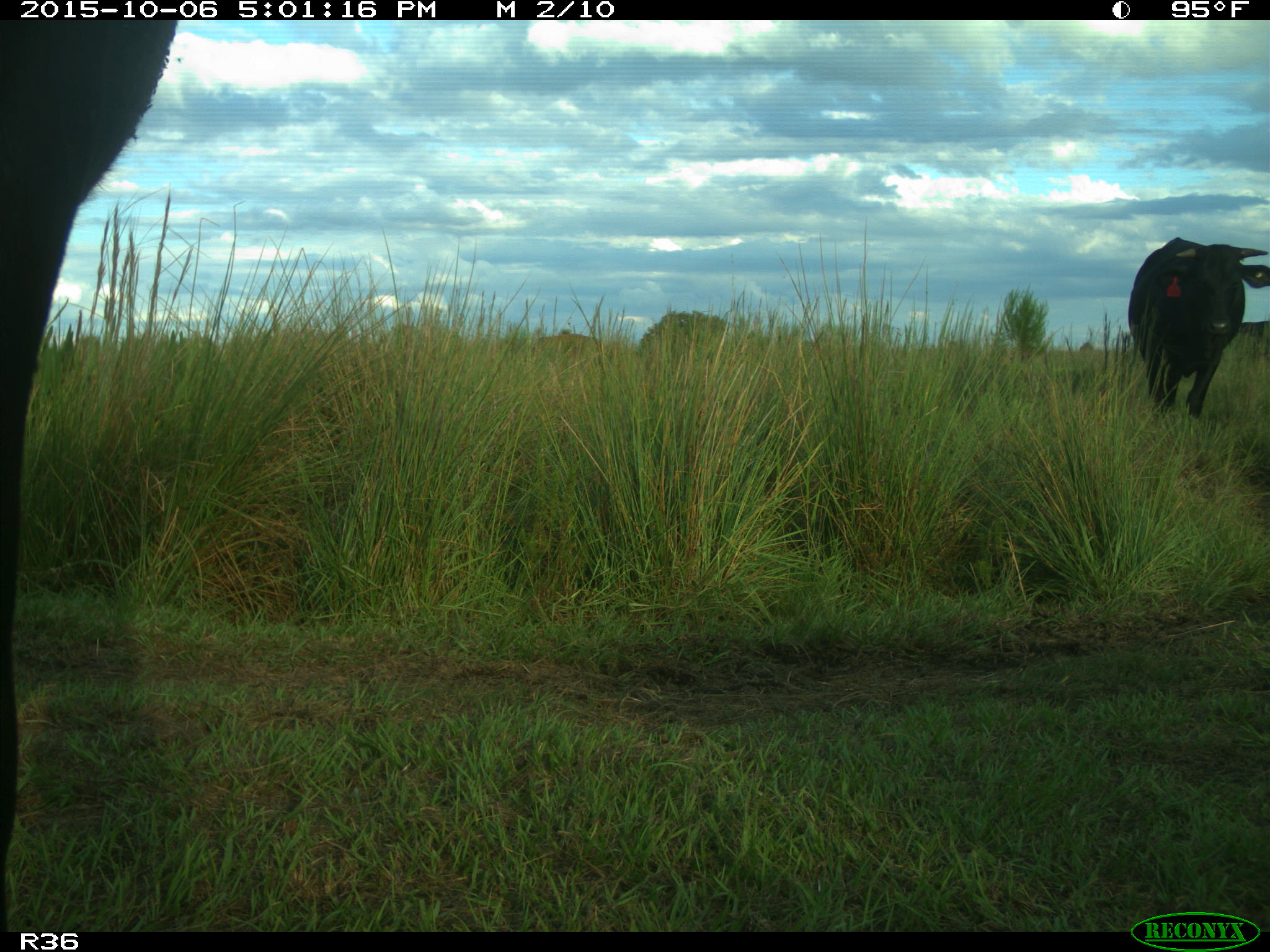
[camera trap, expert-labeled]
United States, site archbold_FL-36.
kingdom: Animalia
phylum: Chordata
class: Mammalia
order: Artiodactyla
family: Bovidae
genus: Bos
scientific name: Bos taurus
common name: domestic cow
Bos taurus (domestic cow).